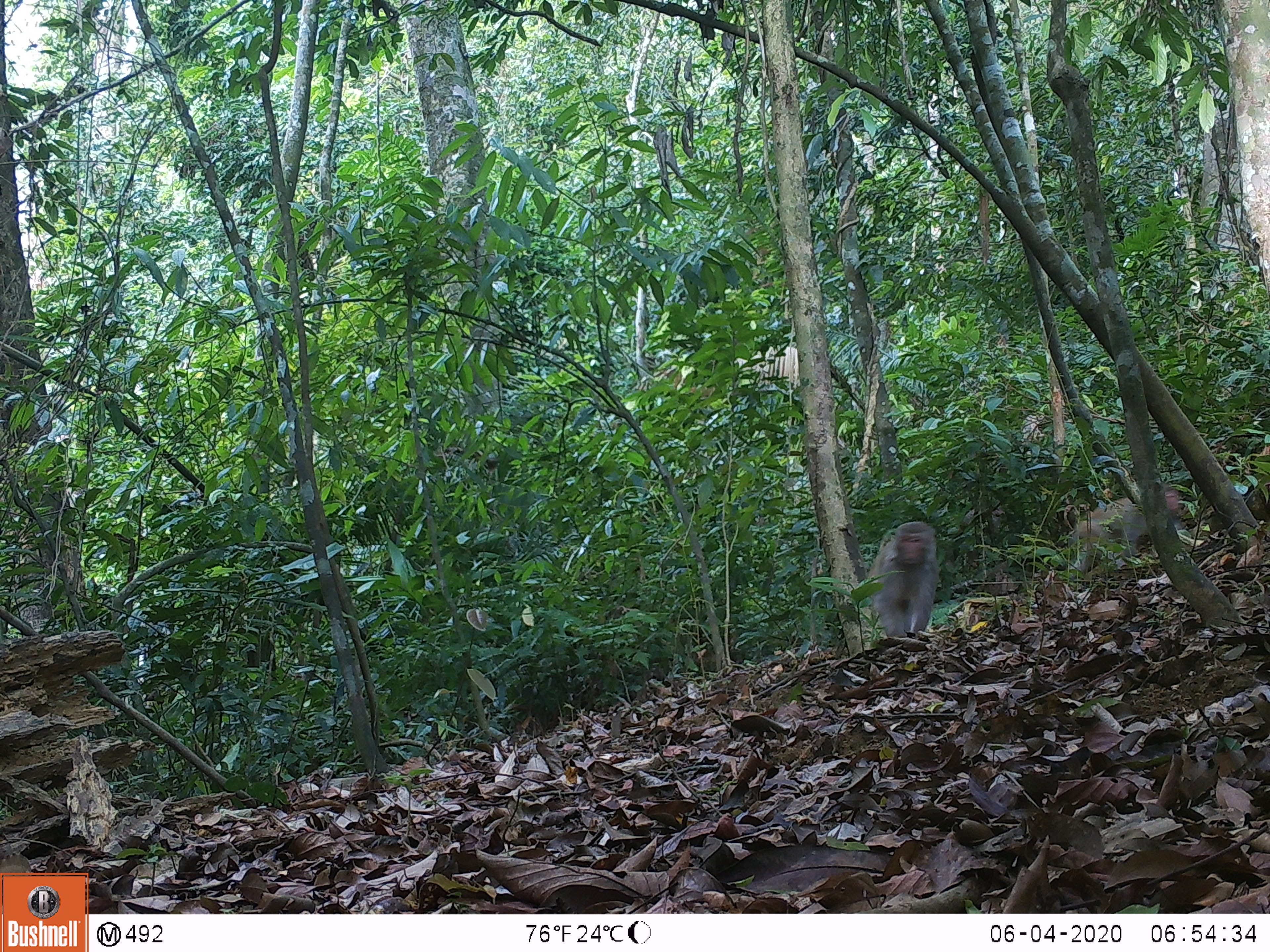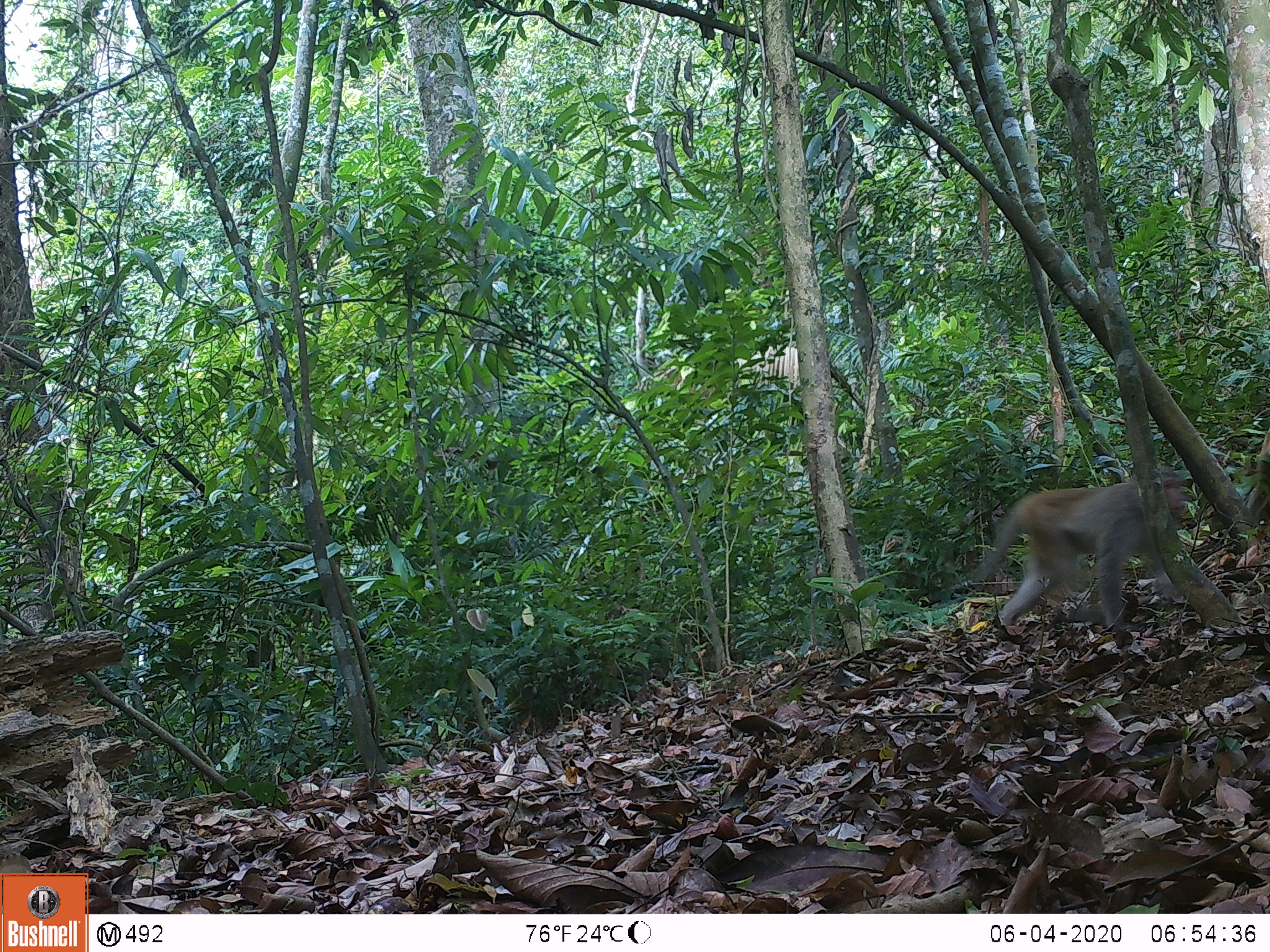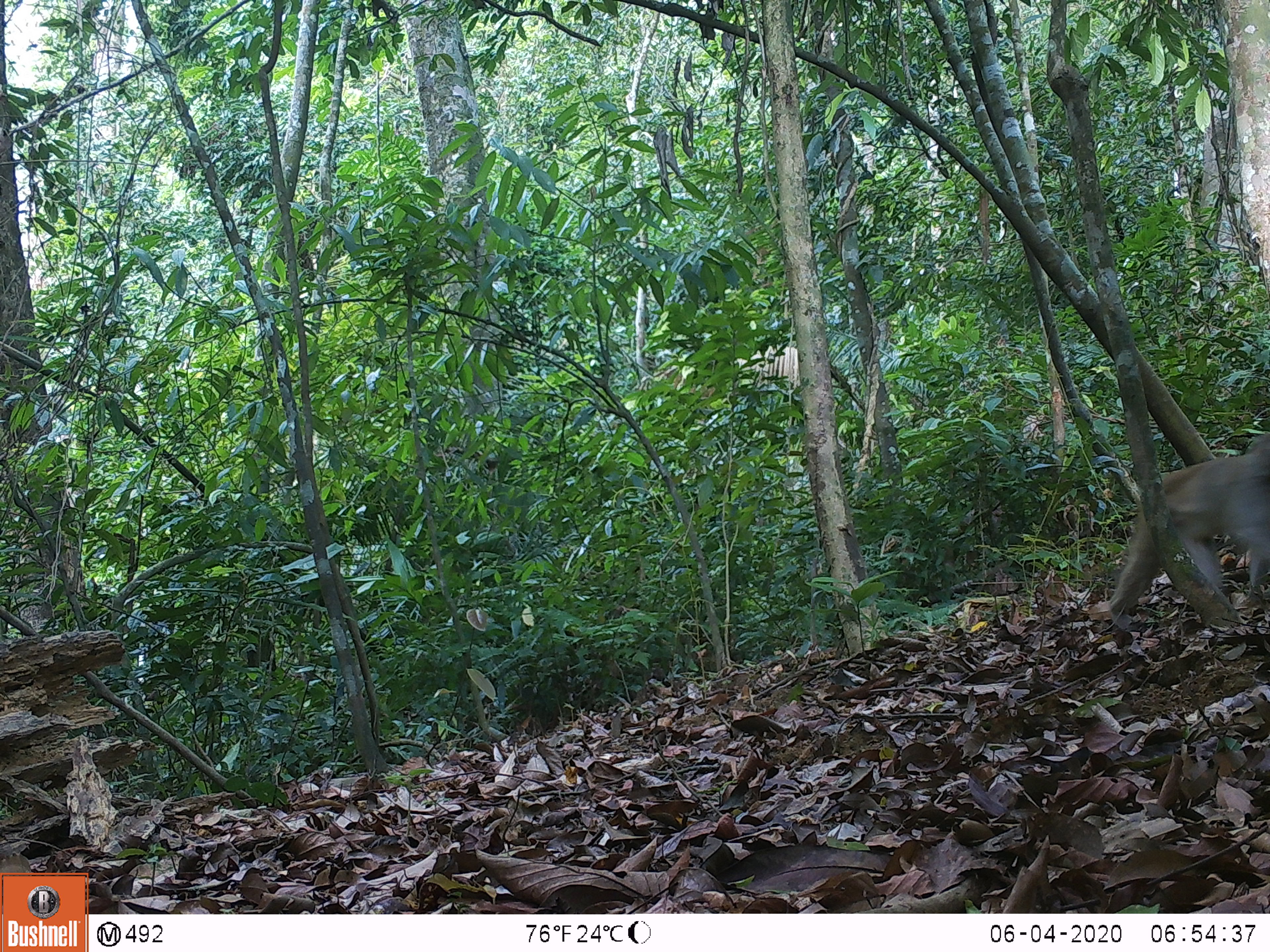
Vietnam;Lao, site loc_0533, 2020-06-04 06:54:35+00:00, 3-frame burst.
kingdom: Animalia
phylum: Chordata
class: Mammalia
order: Primates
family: Cercopithecidae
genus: Macaca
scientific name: Macaca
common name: macaques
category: assam or rhesus macaque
Assam or rhesus macaque (macaques) (Macaca). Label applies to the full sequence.